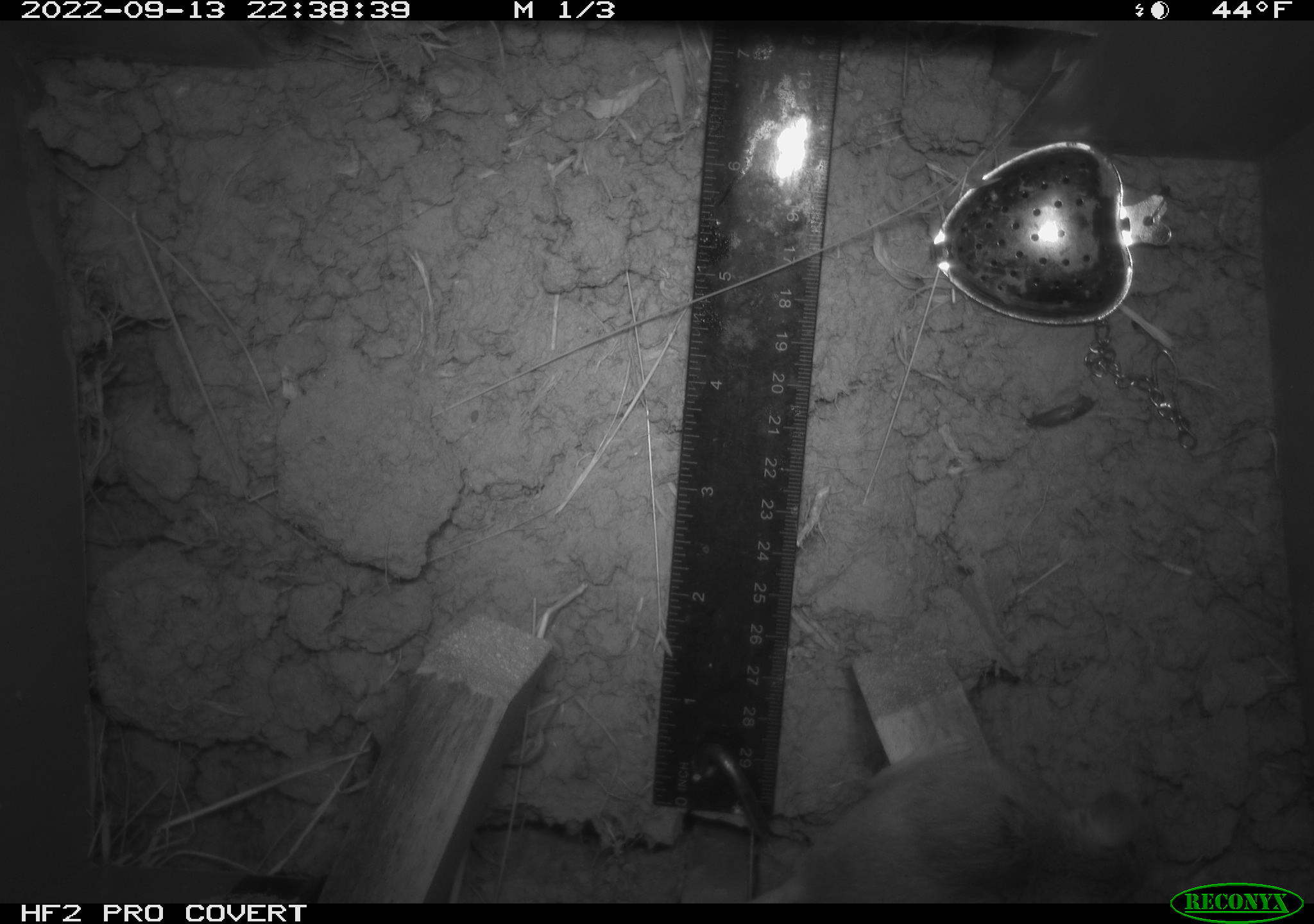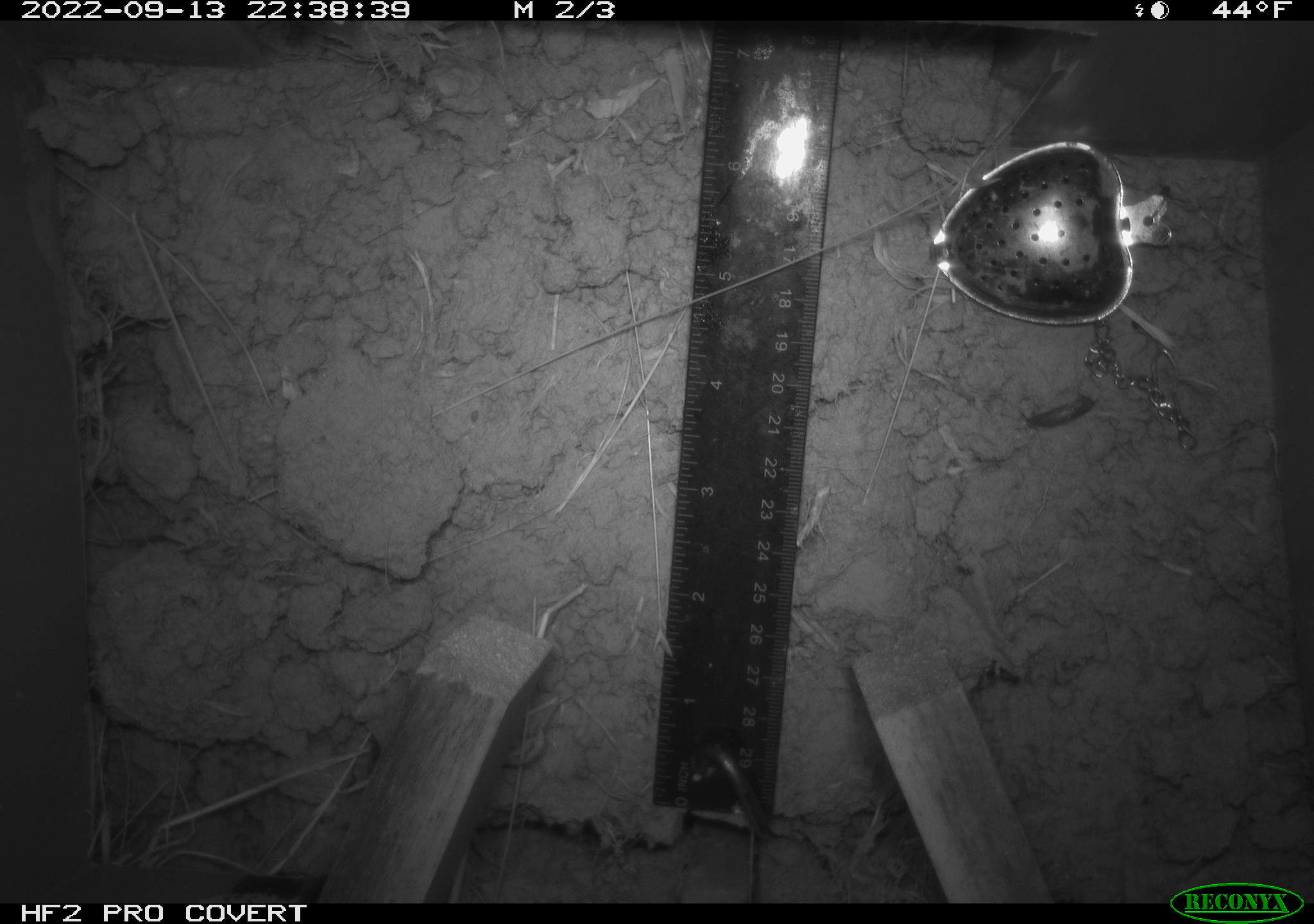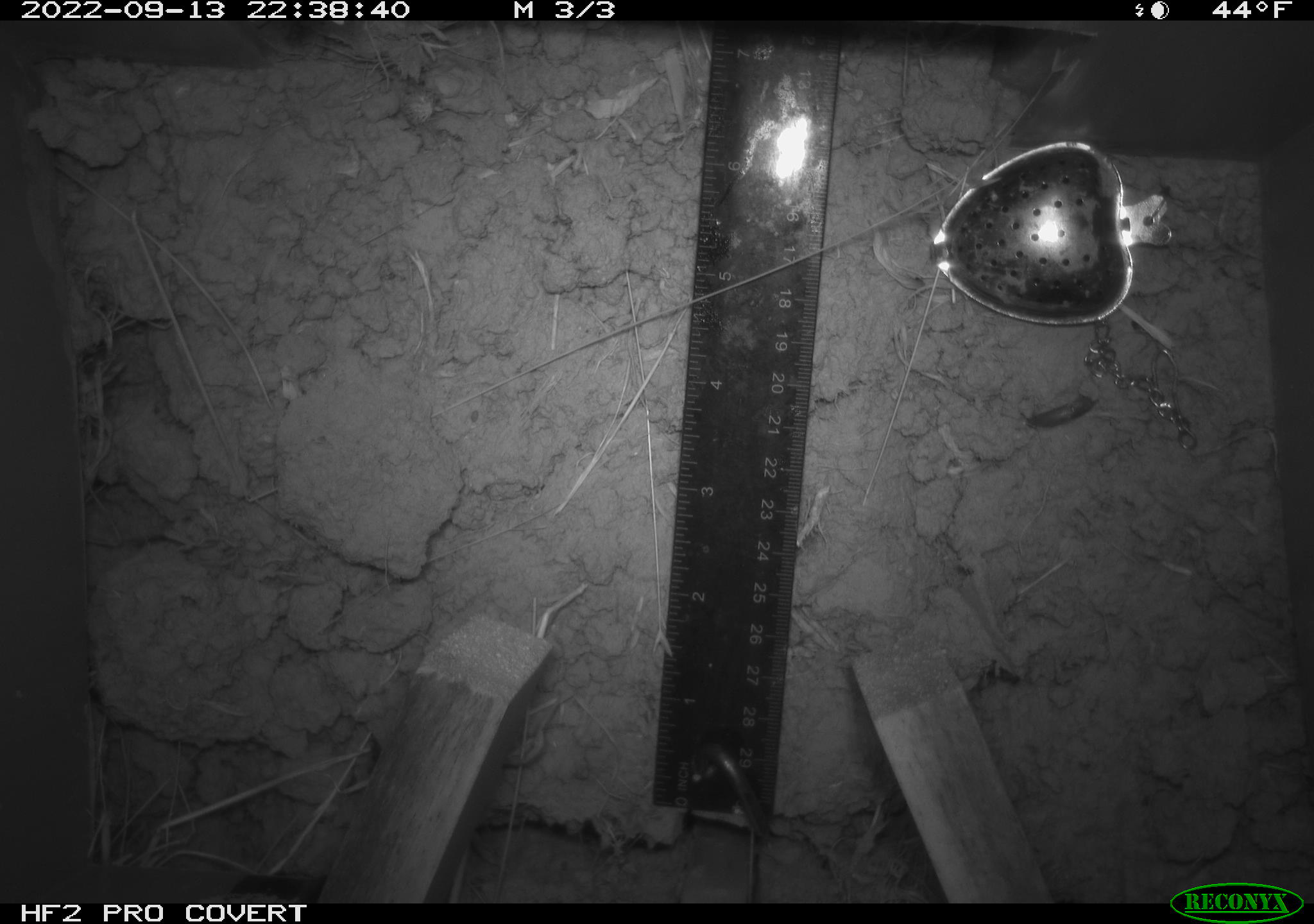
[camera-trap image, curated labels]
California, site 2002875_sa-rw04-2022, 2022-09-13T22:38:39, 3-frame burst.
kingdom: Animalia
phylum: Chordata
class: Mammalia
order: Rodentia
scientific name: Rodentia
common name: mouse species